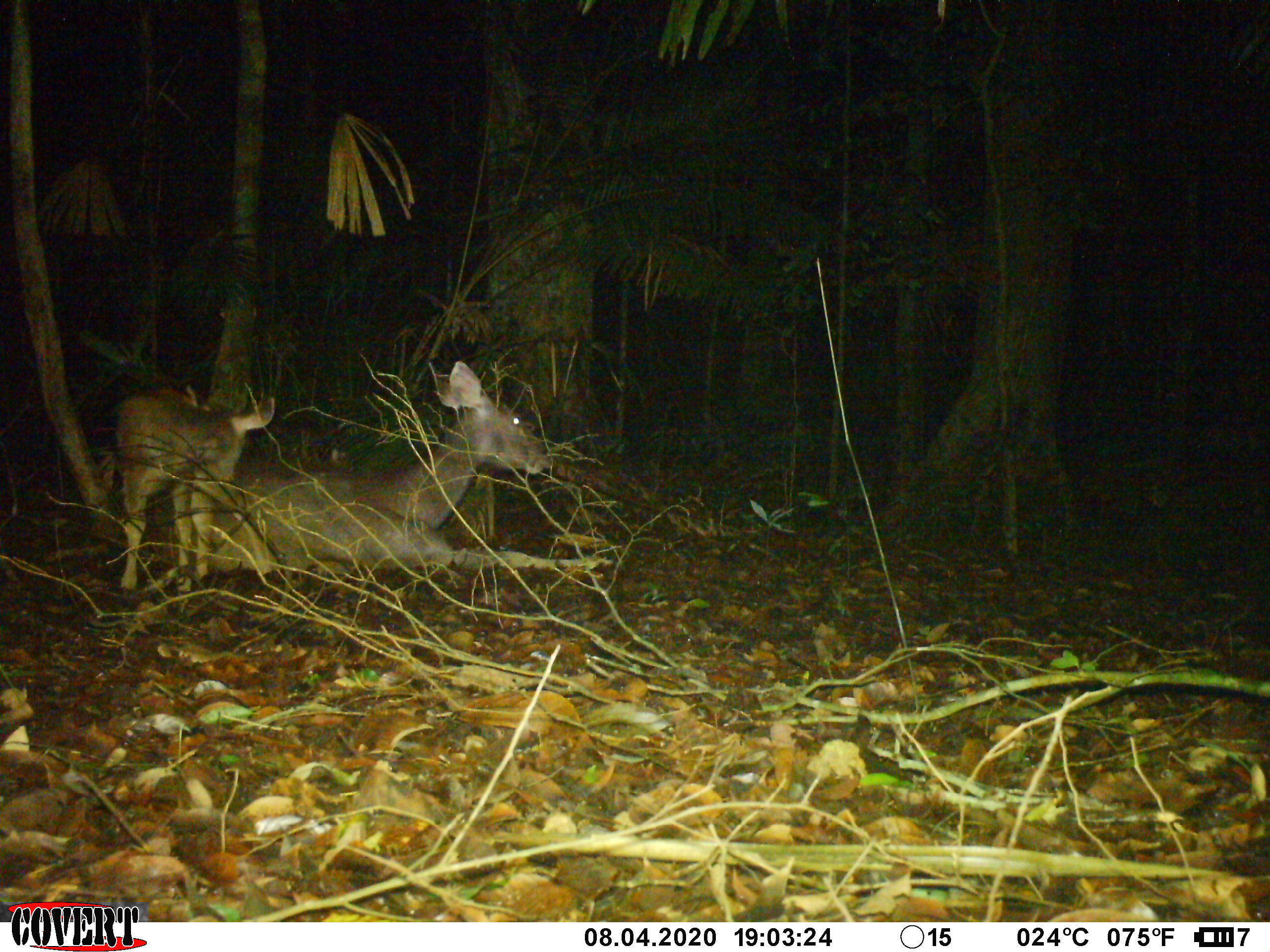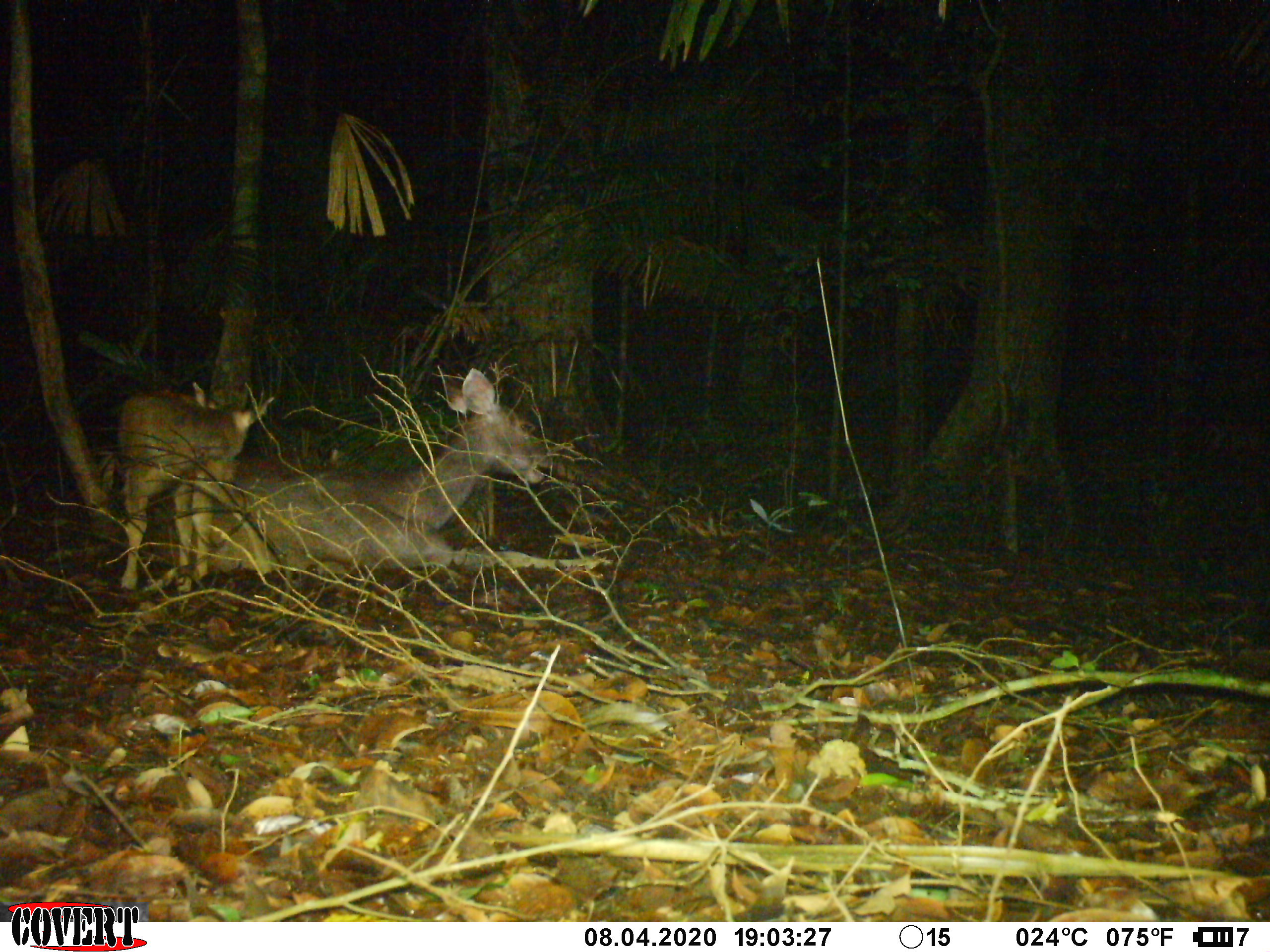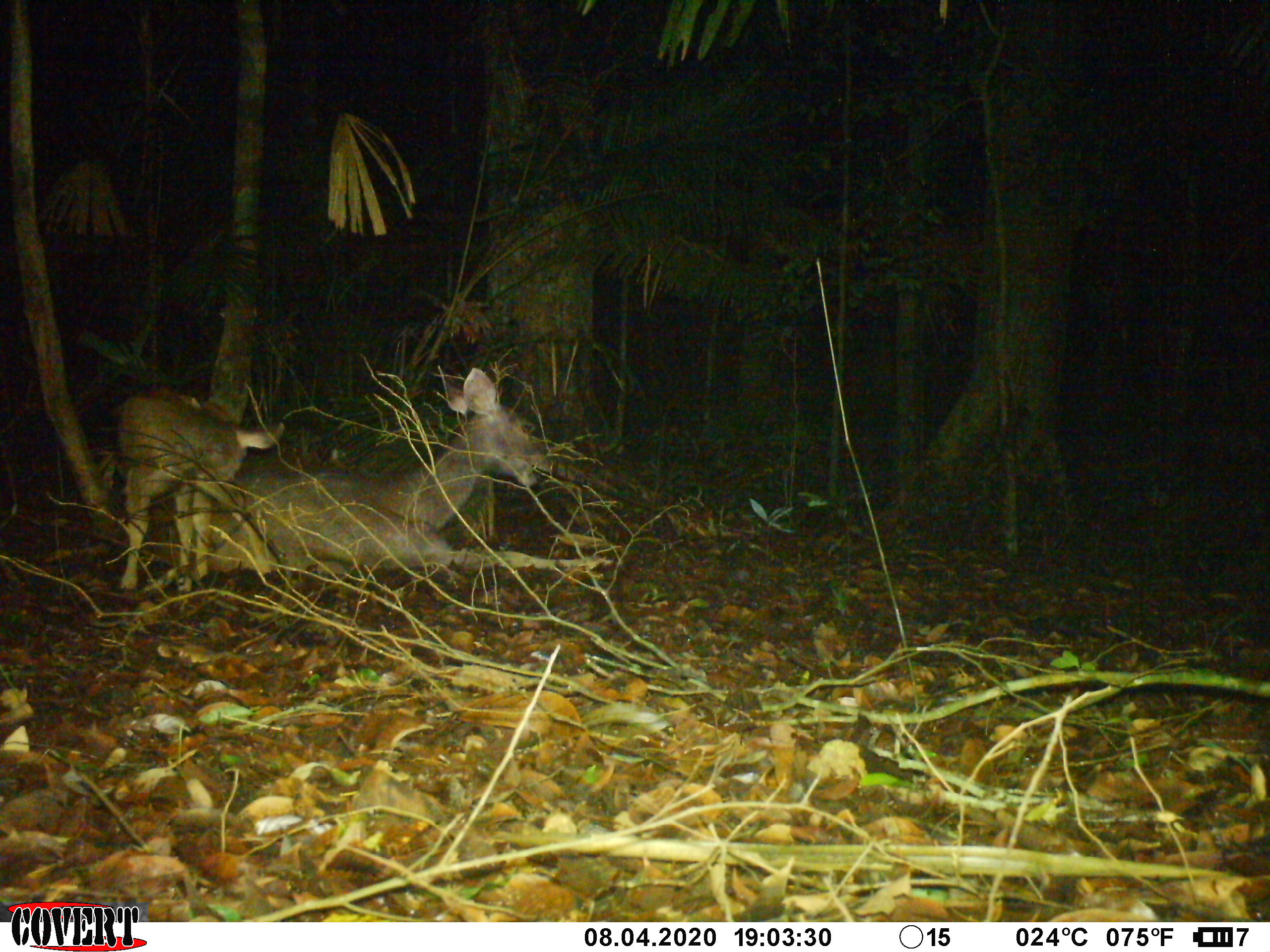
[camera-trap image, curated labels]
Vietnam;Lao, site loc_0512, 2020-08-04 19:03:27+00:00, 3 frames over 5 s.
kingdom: Animalia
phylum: Chordata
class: Mammalia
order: Artiodactyla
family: Cervidae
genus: Rusa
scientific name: Rusa unicolor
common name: sambar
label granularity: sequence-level